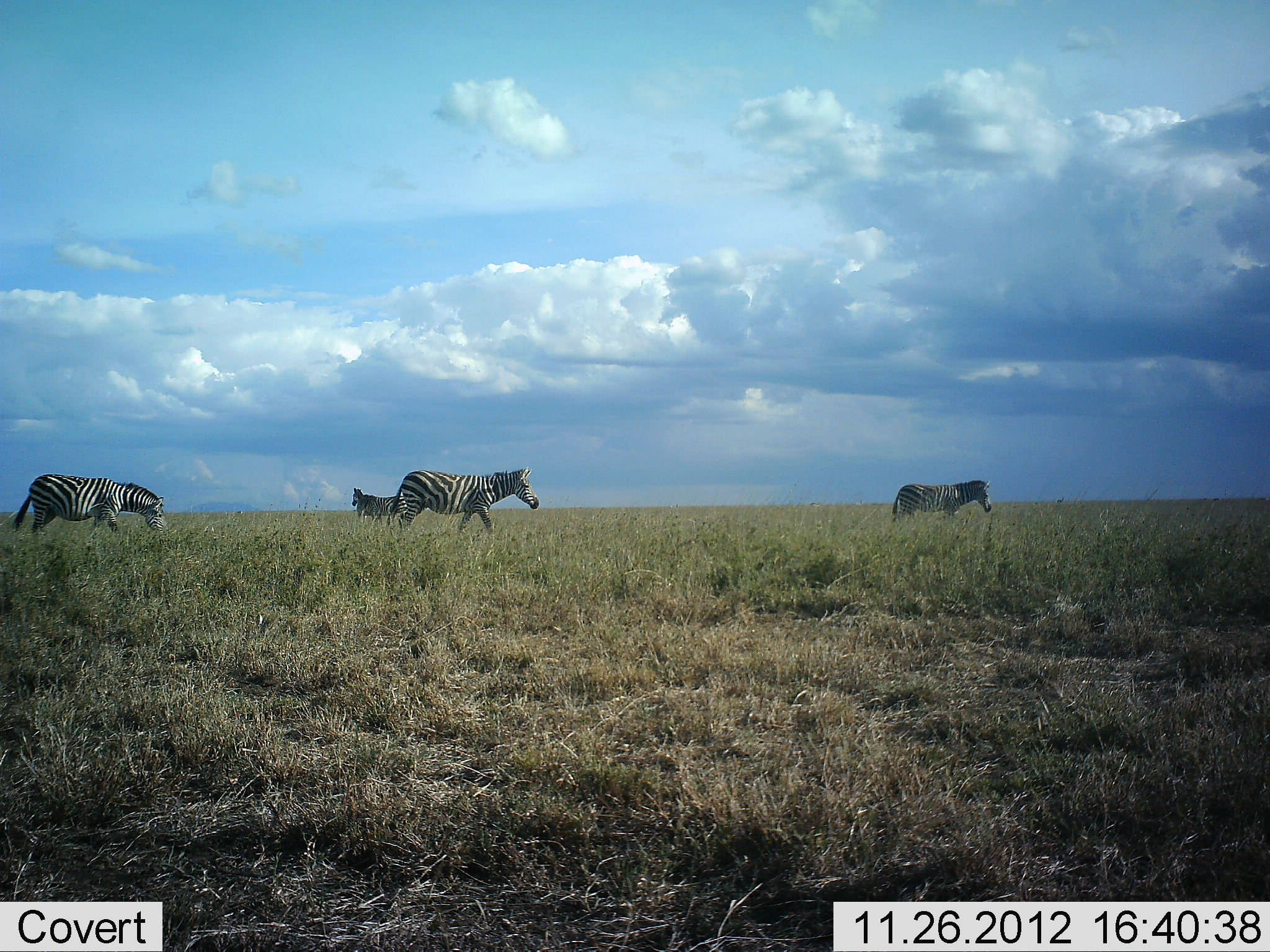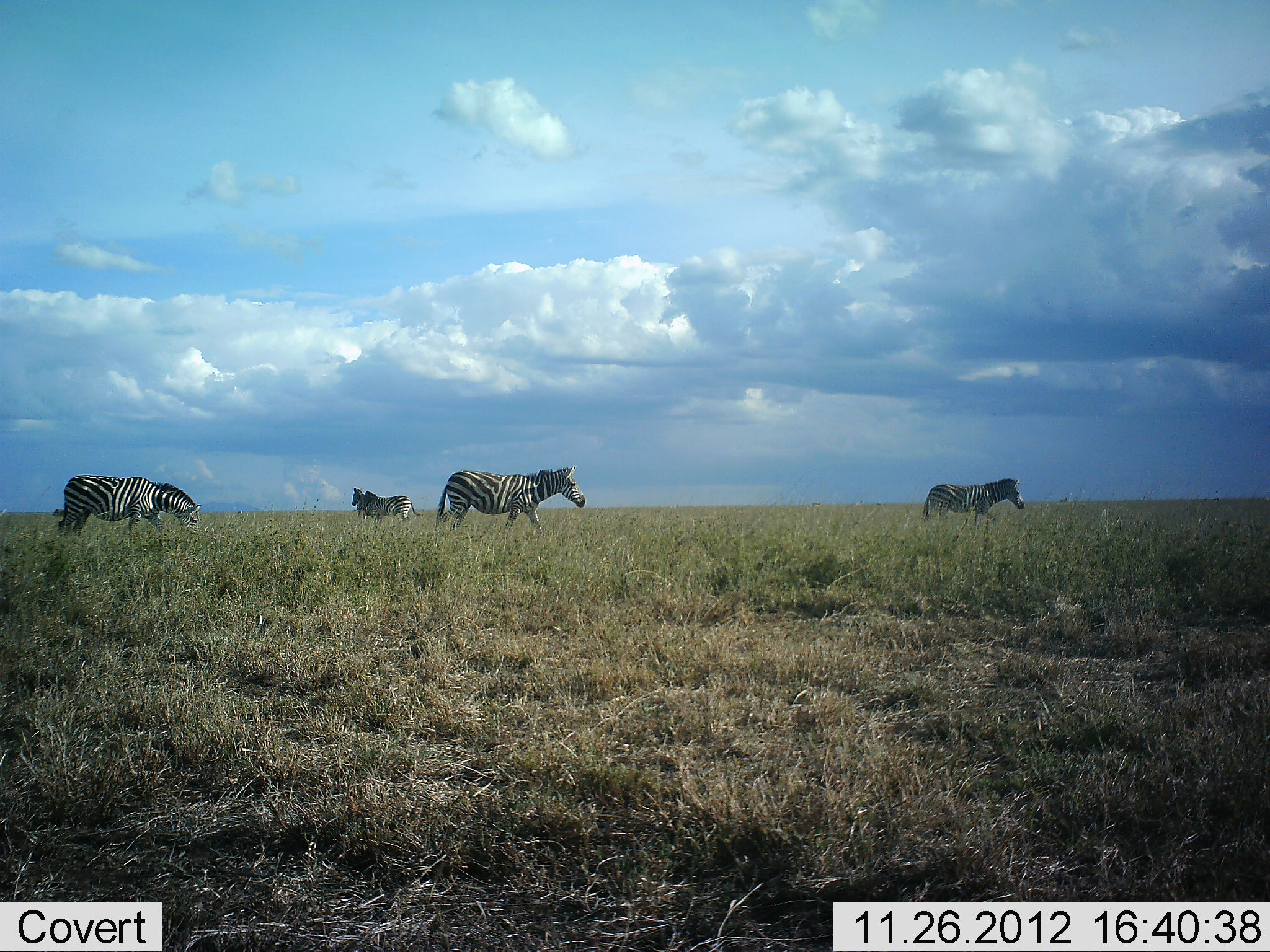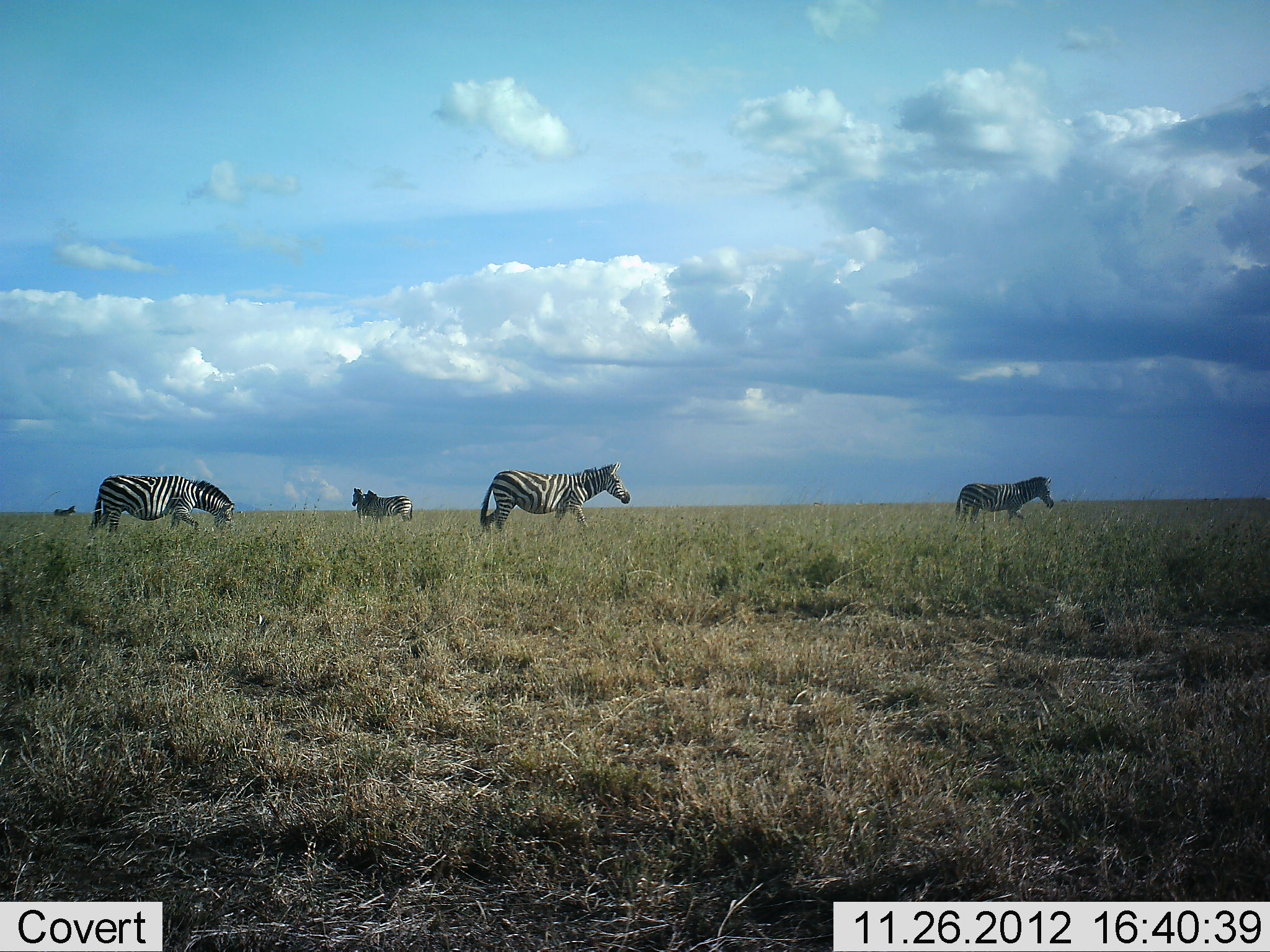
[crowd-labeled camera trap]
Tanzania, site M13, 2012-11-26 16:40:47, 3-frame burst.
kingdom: Animalia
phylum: Chordata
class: Mammalia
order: Perissodactyla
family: Equidae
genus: Equus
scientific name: Equus quagga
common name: plains zebra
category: zebra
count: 5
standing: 67%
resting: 0%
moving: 94%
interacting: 3%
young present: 0%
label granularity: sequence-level